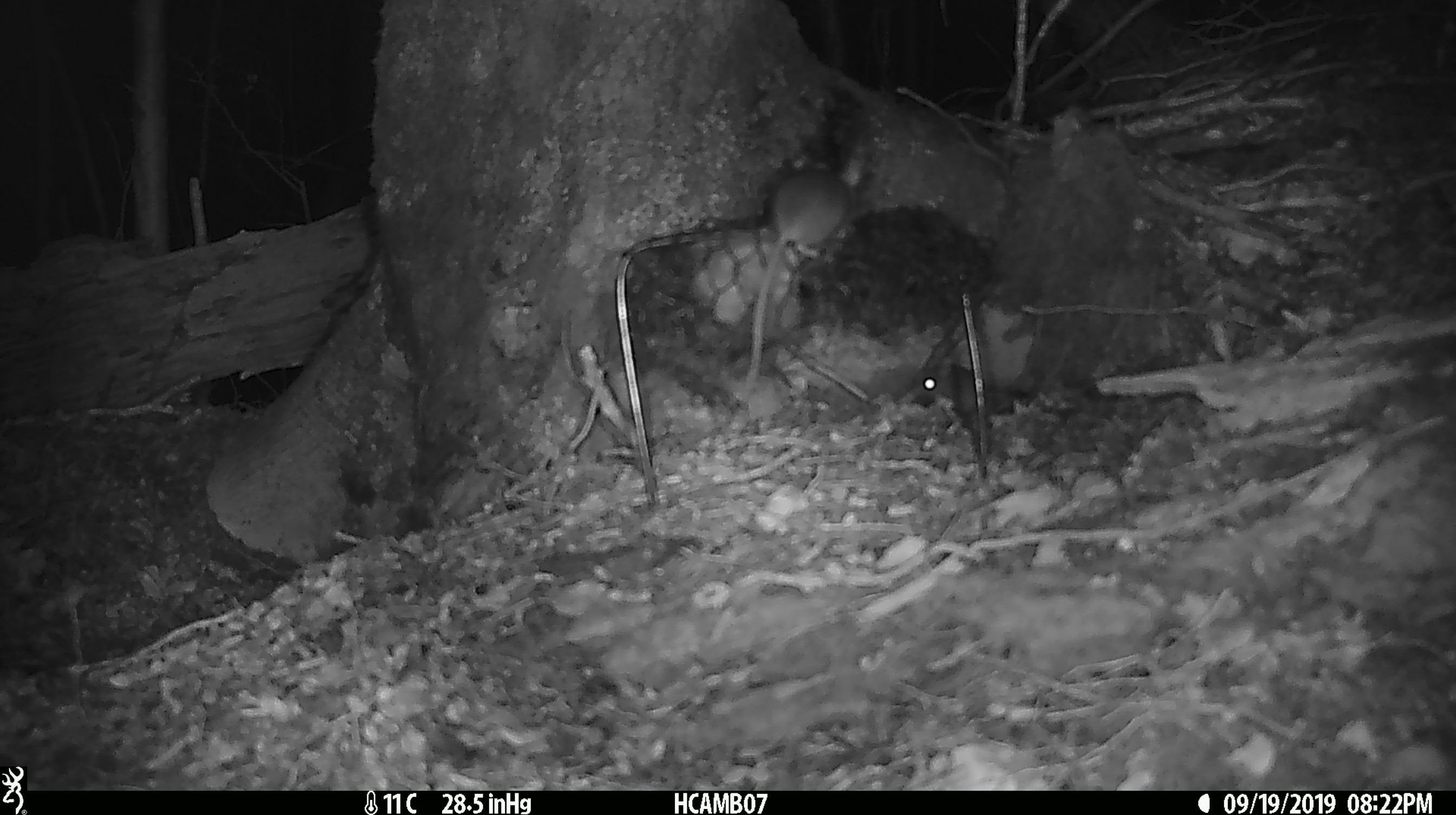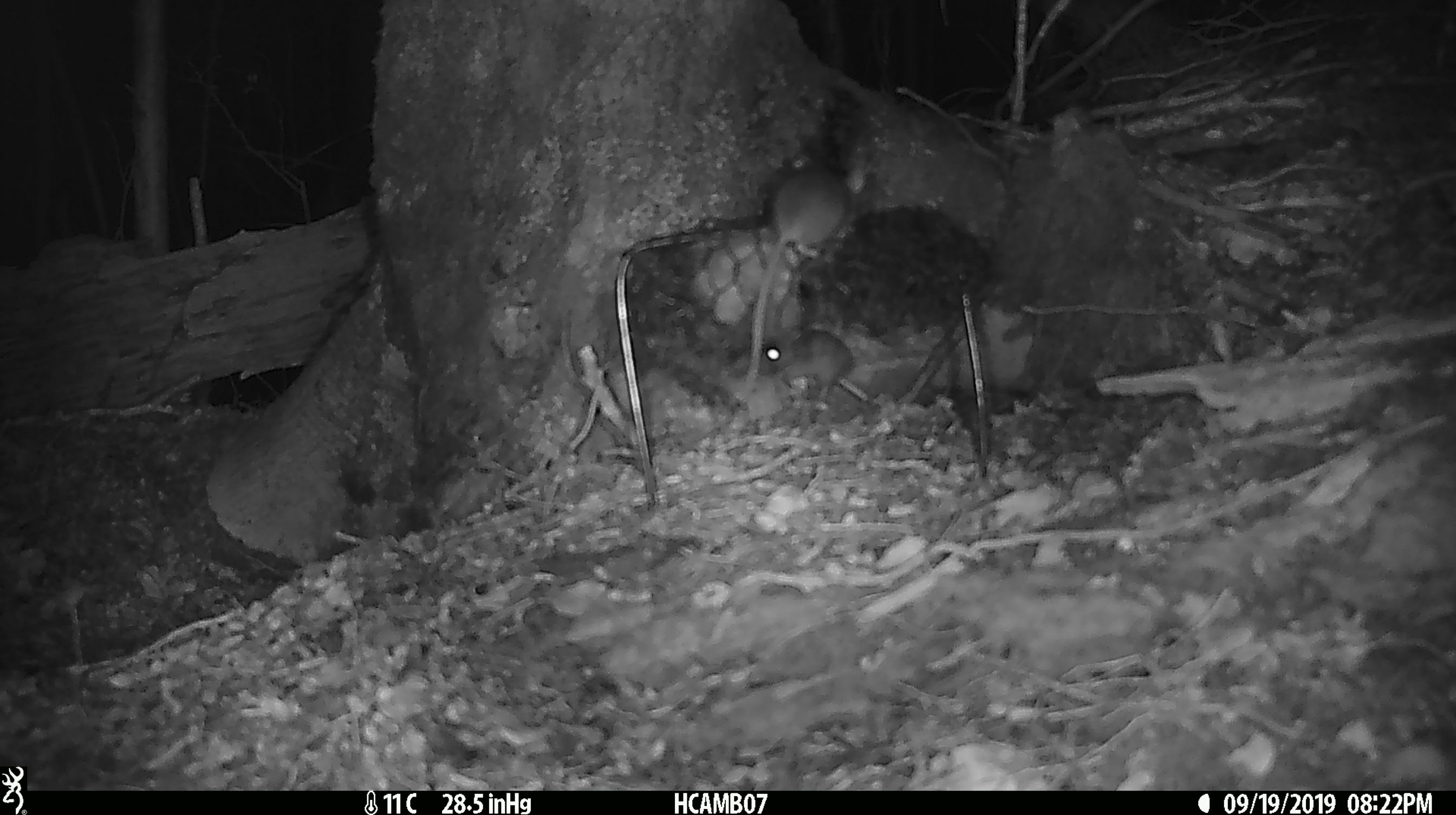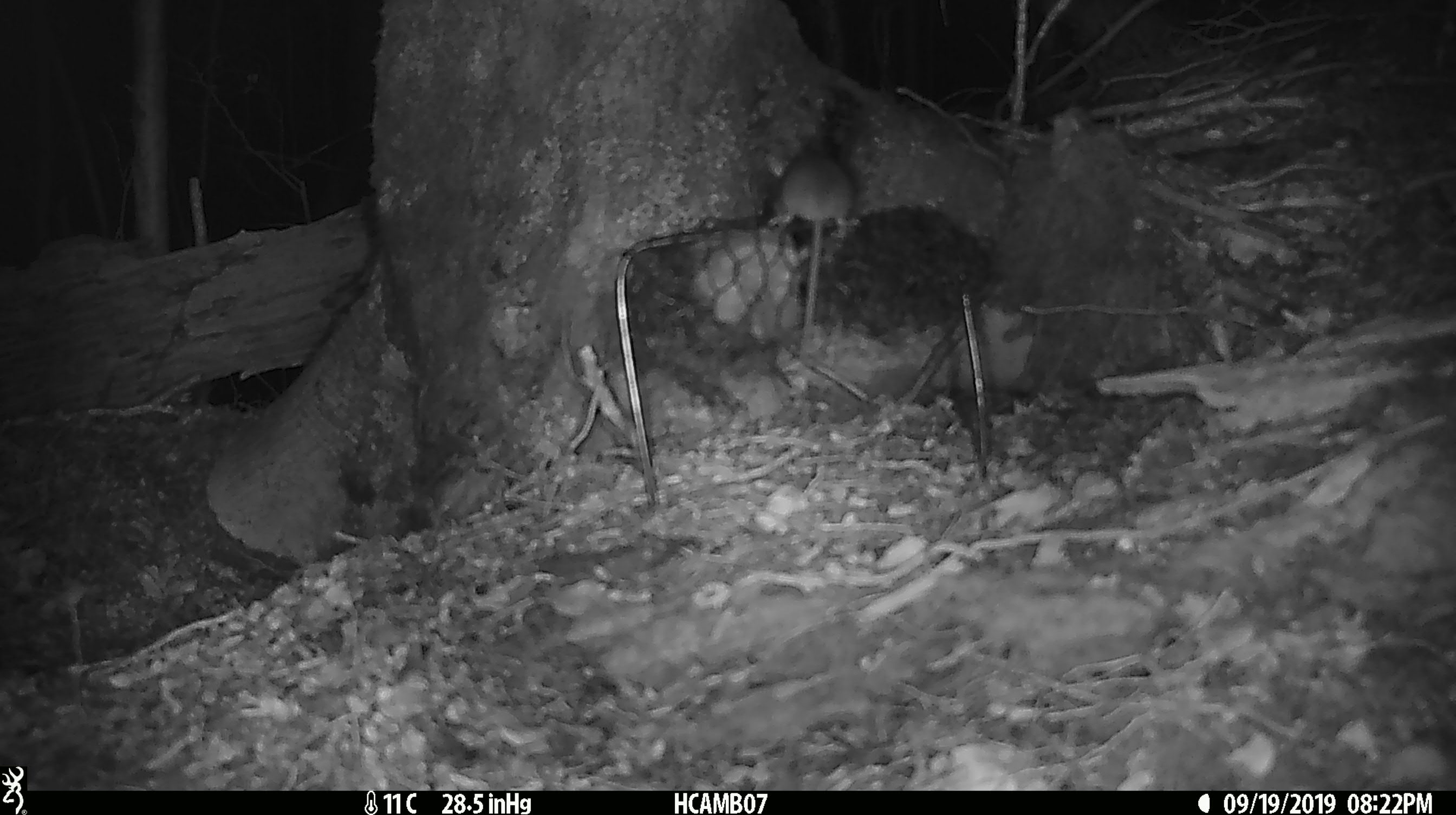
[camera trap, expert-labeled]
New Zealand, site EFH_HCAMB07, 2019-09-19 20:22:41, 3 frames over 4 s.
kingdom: Animalia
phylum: Chordata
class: Mammalia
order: Rodentia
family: Muridae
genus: Mus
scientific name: Mus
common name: mouse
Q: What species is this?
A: Mouse (Mus).